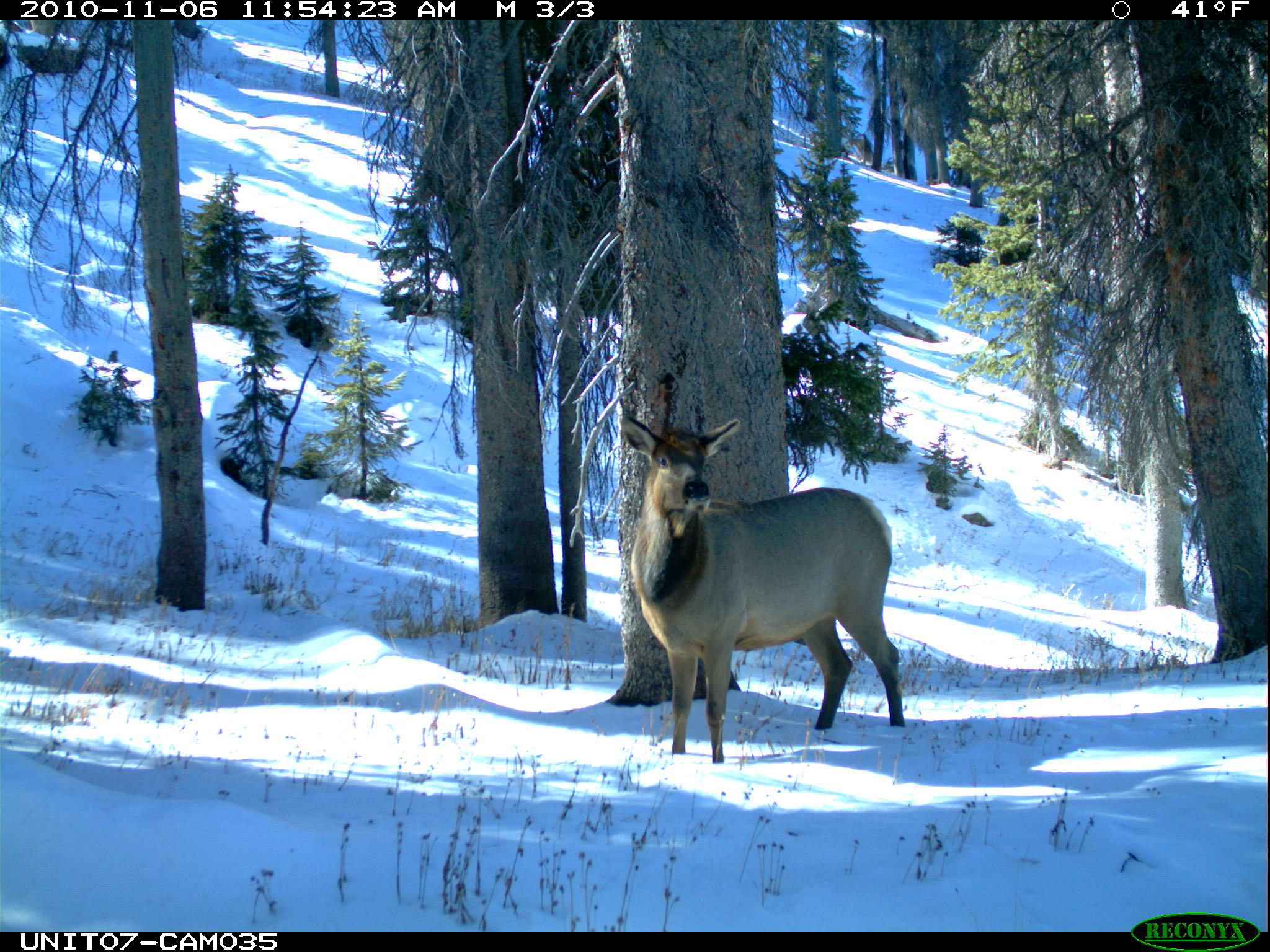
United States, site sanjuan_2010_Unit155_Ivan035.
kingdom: Animalia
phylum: Chordata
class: Mammalia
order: Artiodactyla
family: Cervidae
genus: Cervus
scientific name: Cervus elaphus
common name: red deer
Cervus elaphus (red deer).